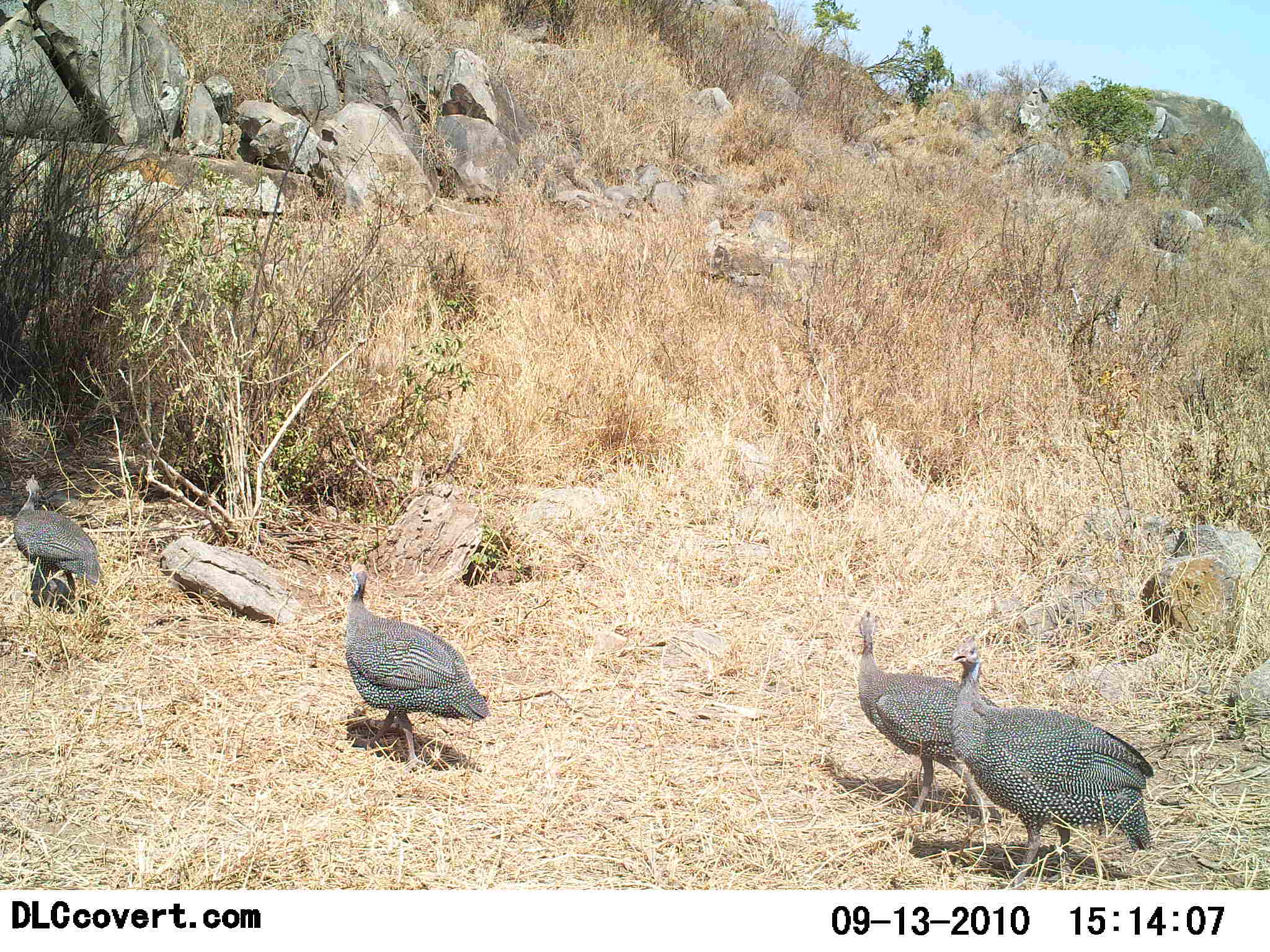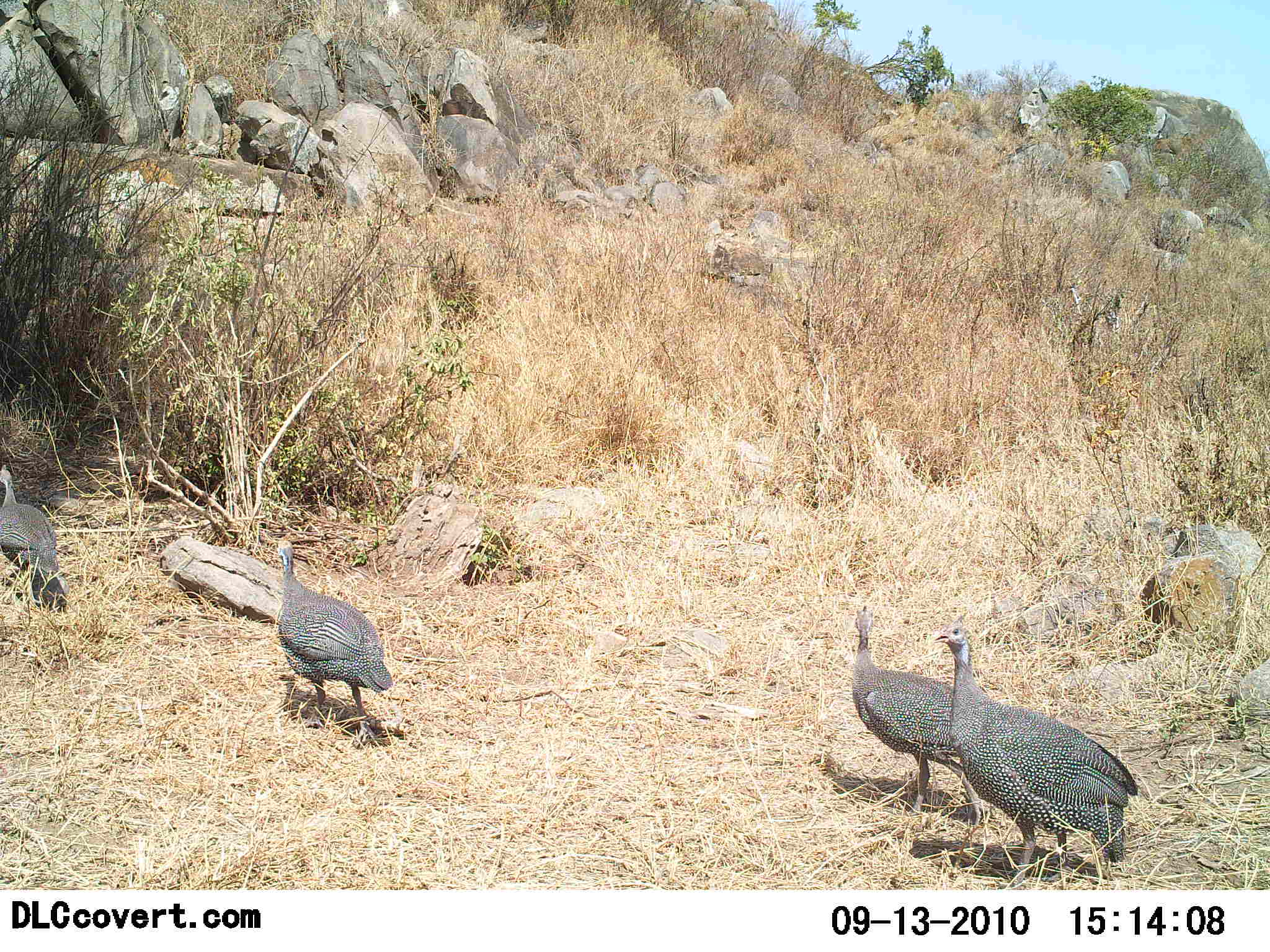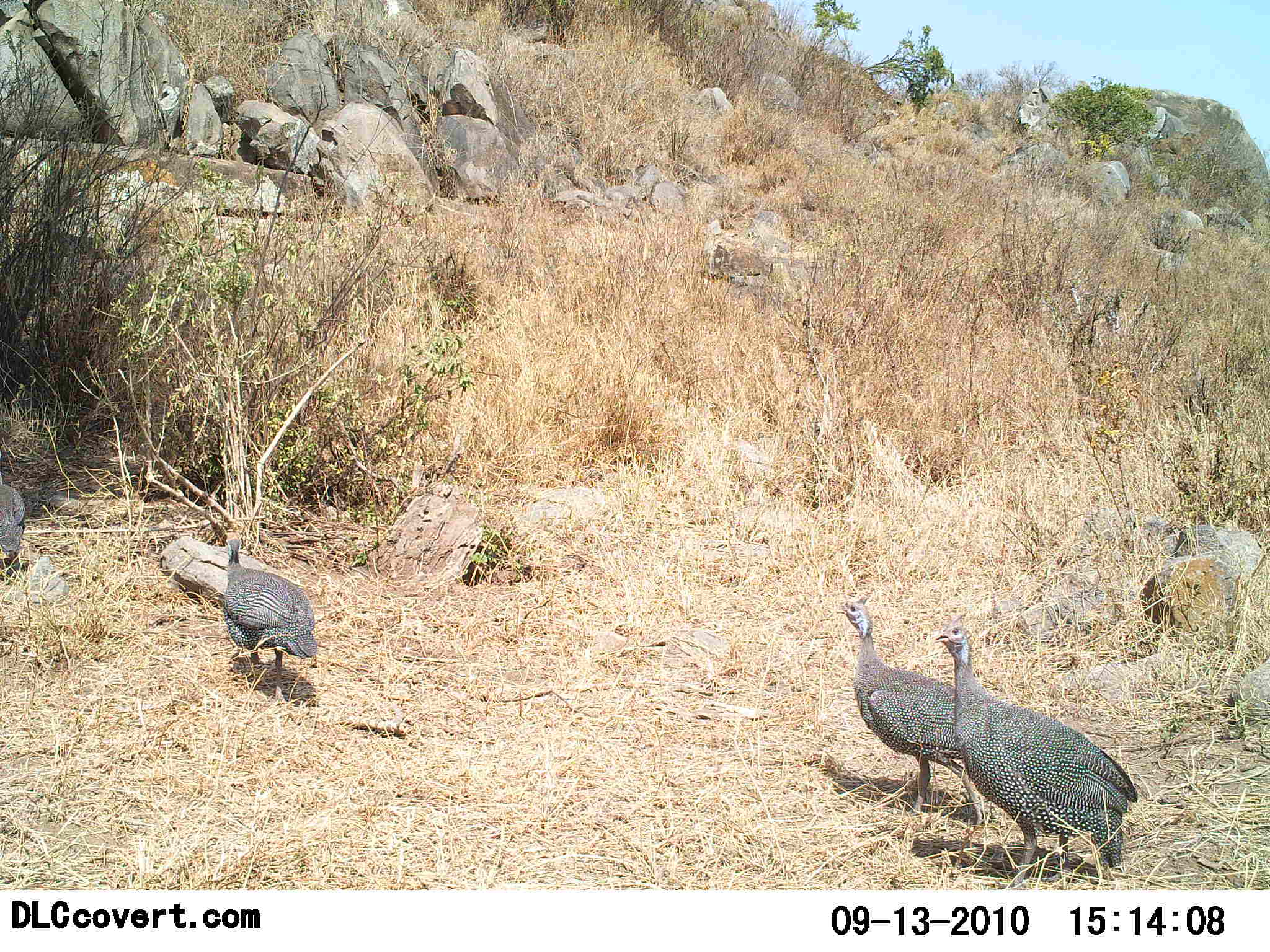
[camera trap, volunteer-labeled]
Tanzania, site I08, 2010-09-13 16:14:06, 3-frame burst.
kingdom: Animalia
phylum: Chordata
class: Aves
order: Galliformes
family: Numididae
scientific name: Numididae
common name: guinea fowl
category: guineafowl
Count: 4.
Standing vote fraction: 8%.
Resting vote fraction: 0%.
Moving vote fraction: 100%.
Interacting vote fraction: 0%.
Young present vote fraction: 0%.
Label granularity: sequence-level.